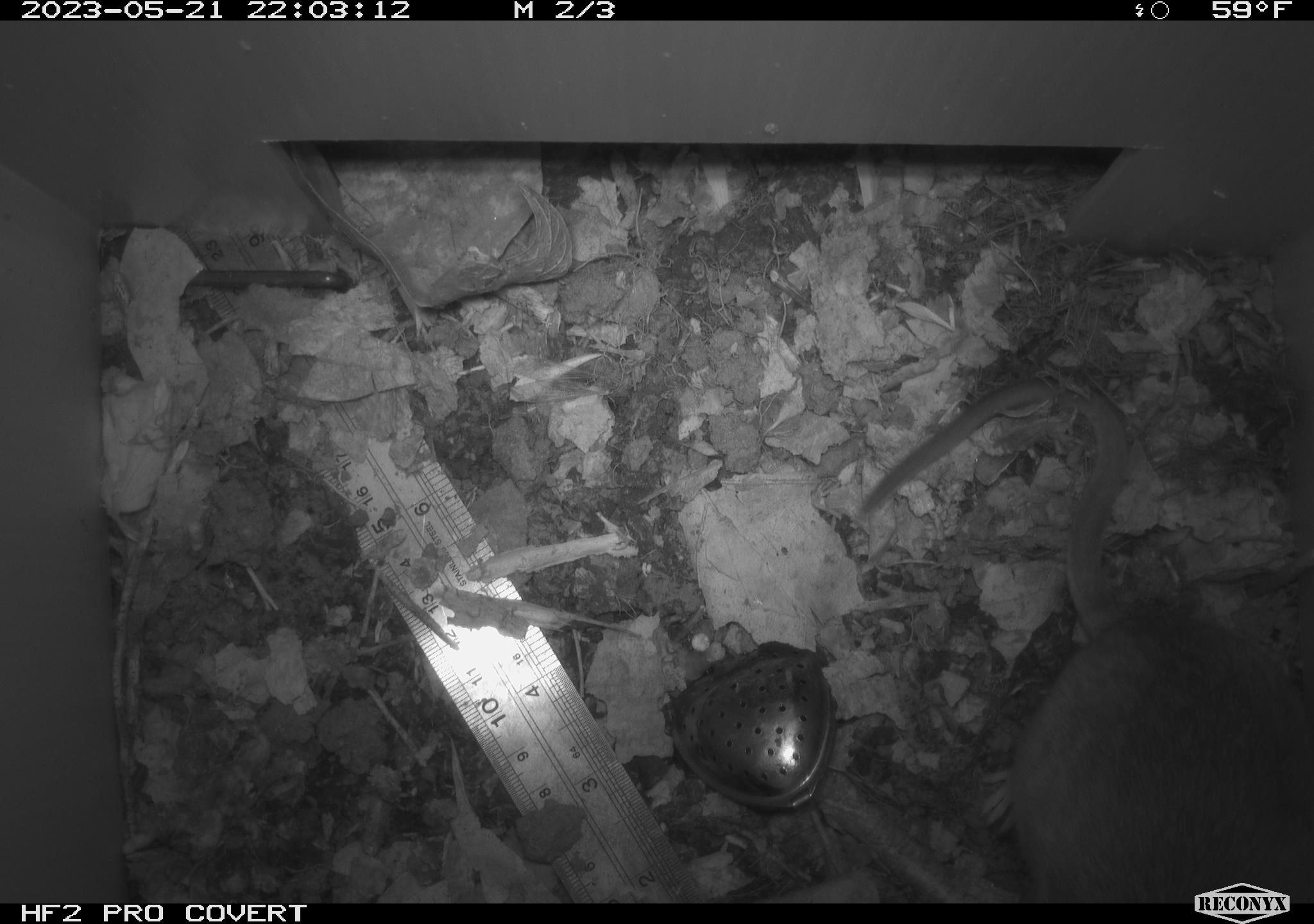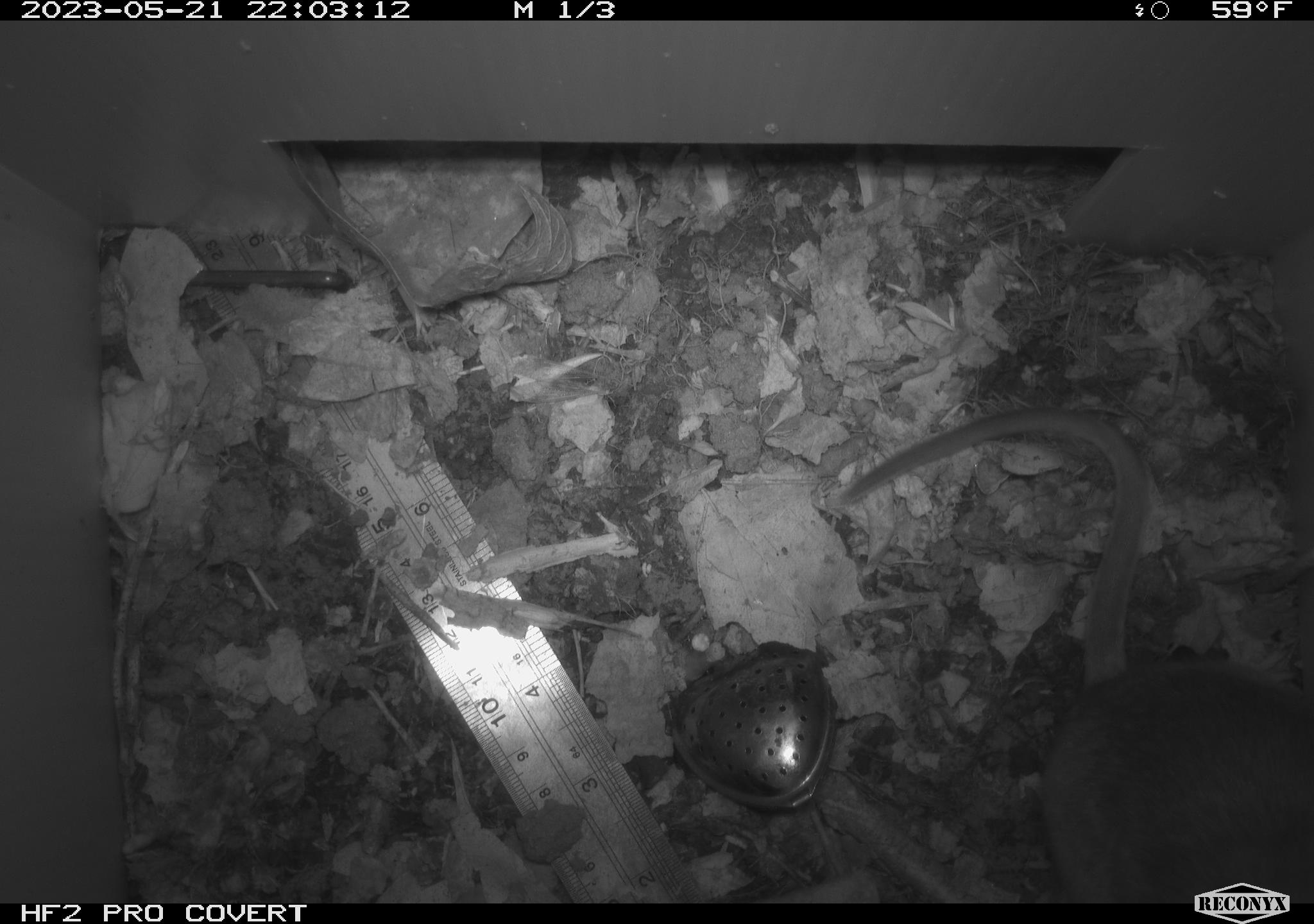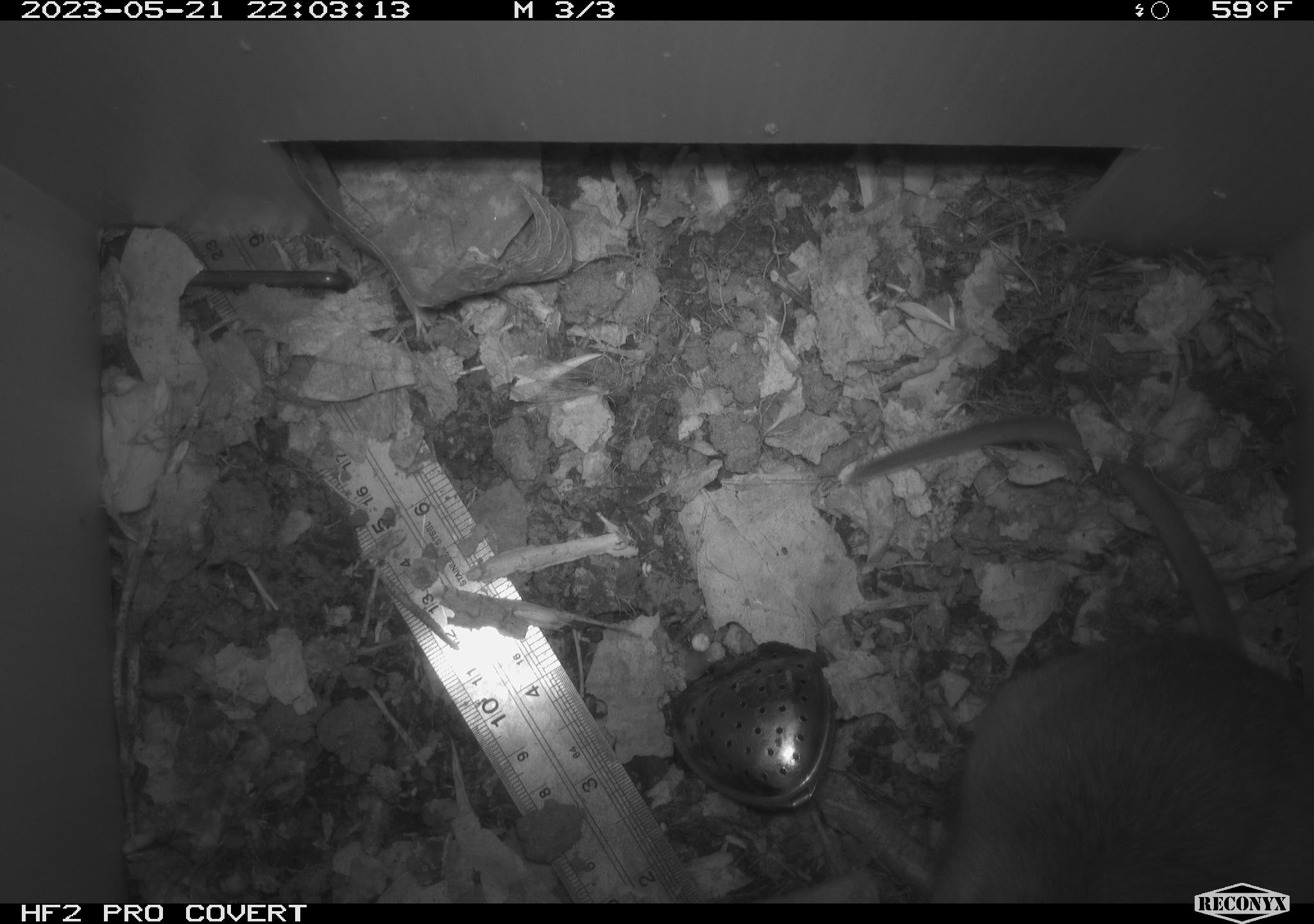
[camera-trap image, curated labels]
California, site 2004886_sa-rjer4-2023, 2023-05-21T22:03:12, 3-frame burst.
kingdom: Animalia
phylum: Chordata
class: Mammalia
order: Rodentia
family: Cricetidae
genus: Neotoma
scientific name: Neotoma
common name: pack rat or woodrat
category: neotoma species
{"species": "neotoma species (pack rat or woodrat) (Neotoma)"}